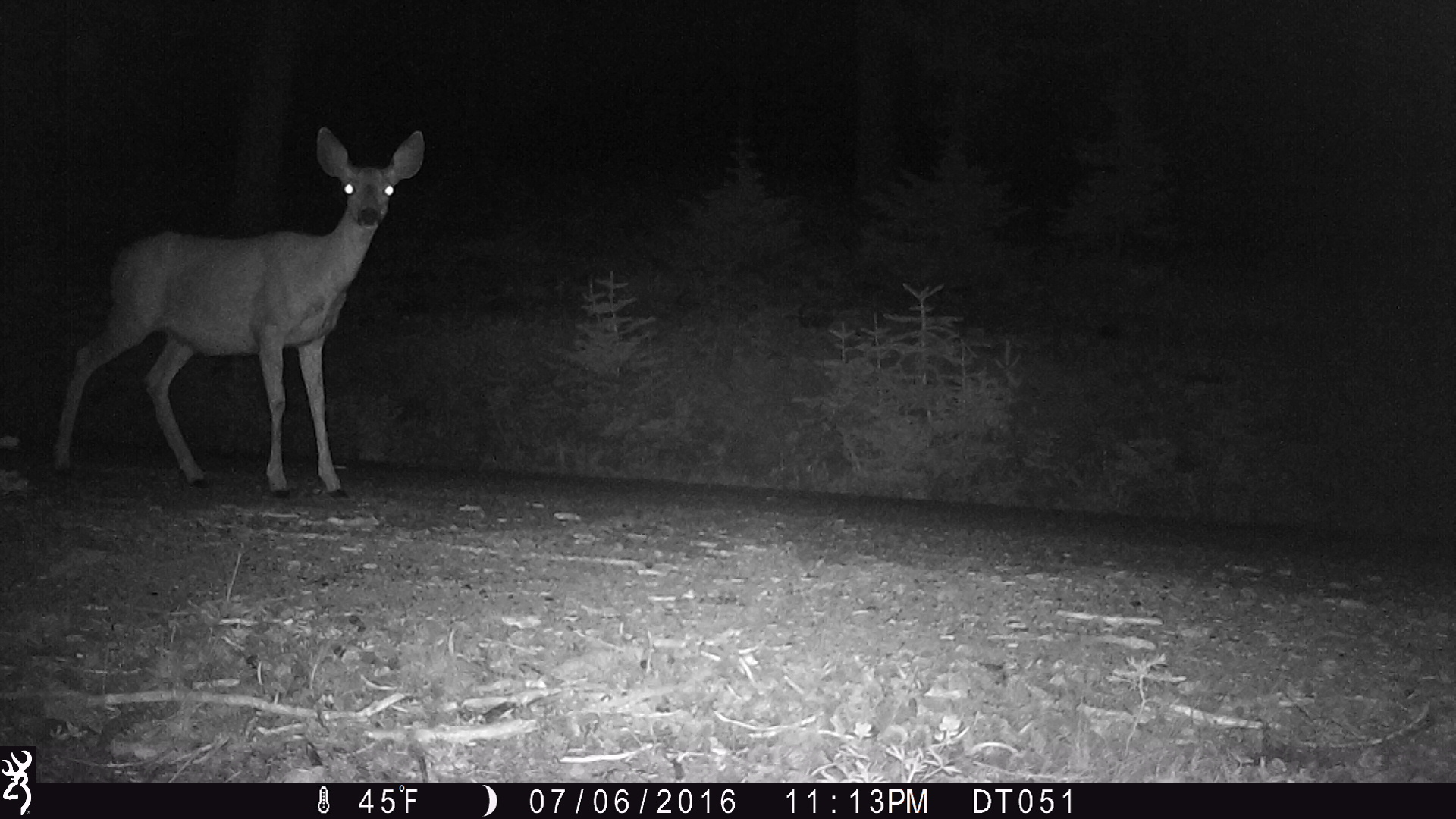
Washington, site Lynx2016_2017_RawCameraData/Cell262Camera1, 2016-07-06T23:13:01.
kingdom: Animalia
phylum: Chordata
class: Mammalia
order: Artiodactyla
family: Cervidae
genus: Odocoileus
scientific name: Odocoileus hemionus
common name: mule deer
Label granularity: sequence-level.